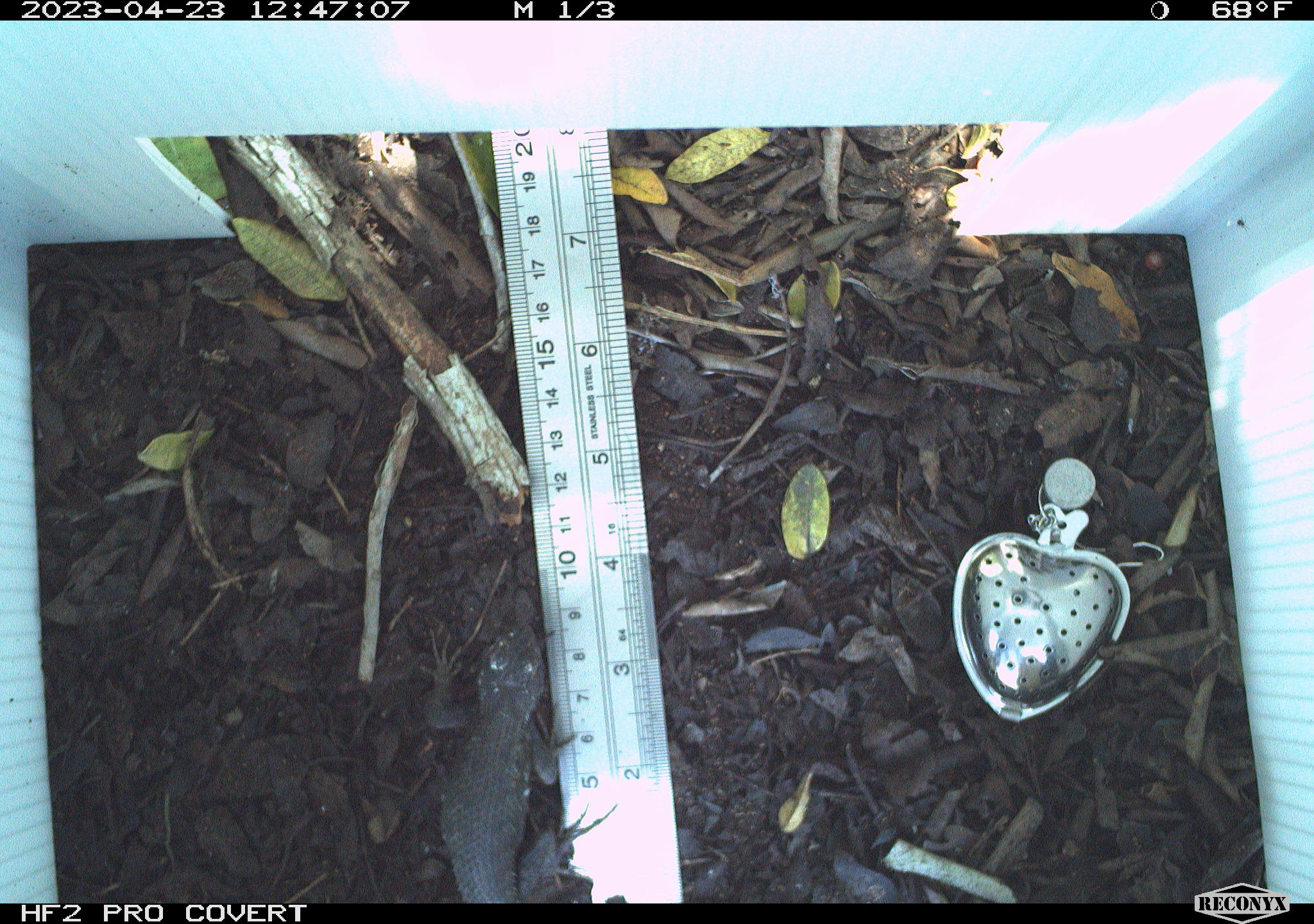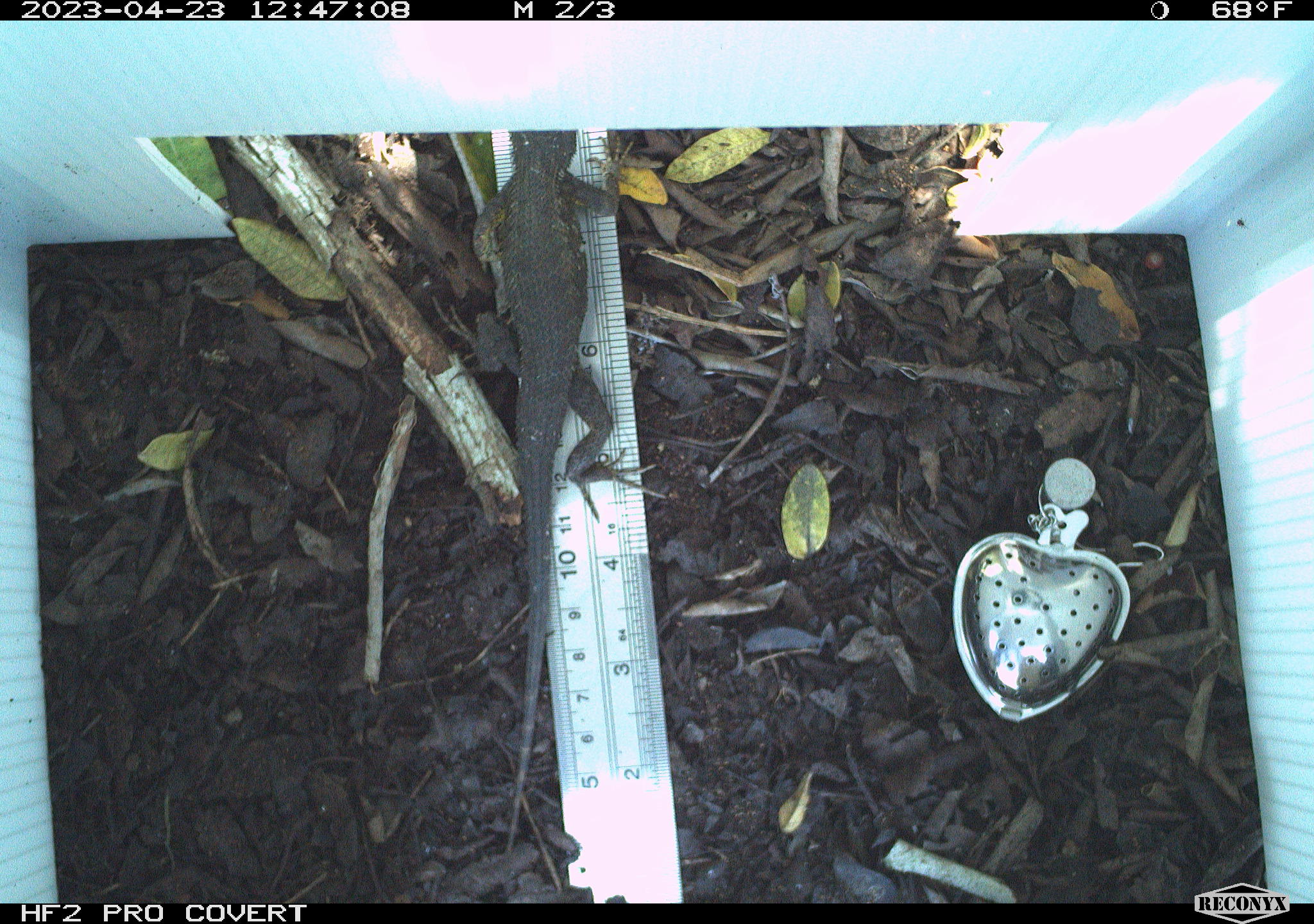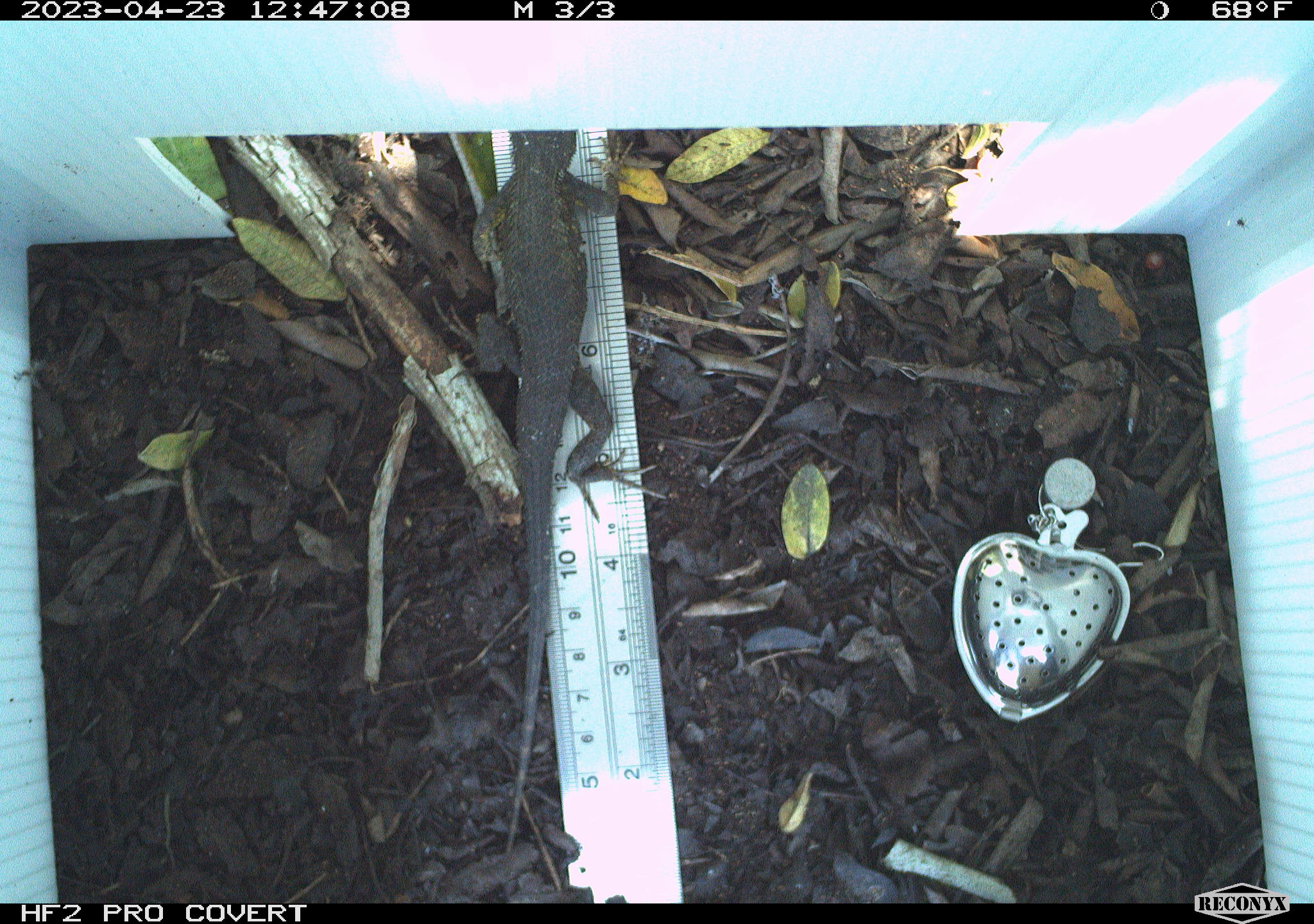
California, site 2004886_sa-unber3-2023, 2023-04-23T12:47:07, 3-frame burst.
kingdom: Animalia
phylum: Chordata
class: Reptilia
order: Squamata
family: Phrynosomatidae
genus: Sceloporus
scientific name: Sceloporus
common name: spiny lizards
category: sceloporus species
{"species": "sceloporus species (spiny lizards) (Sceloporus)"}